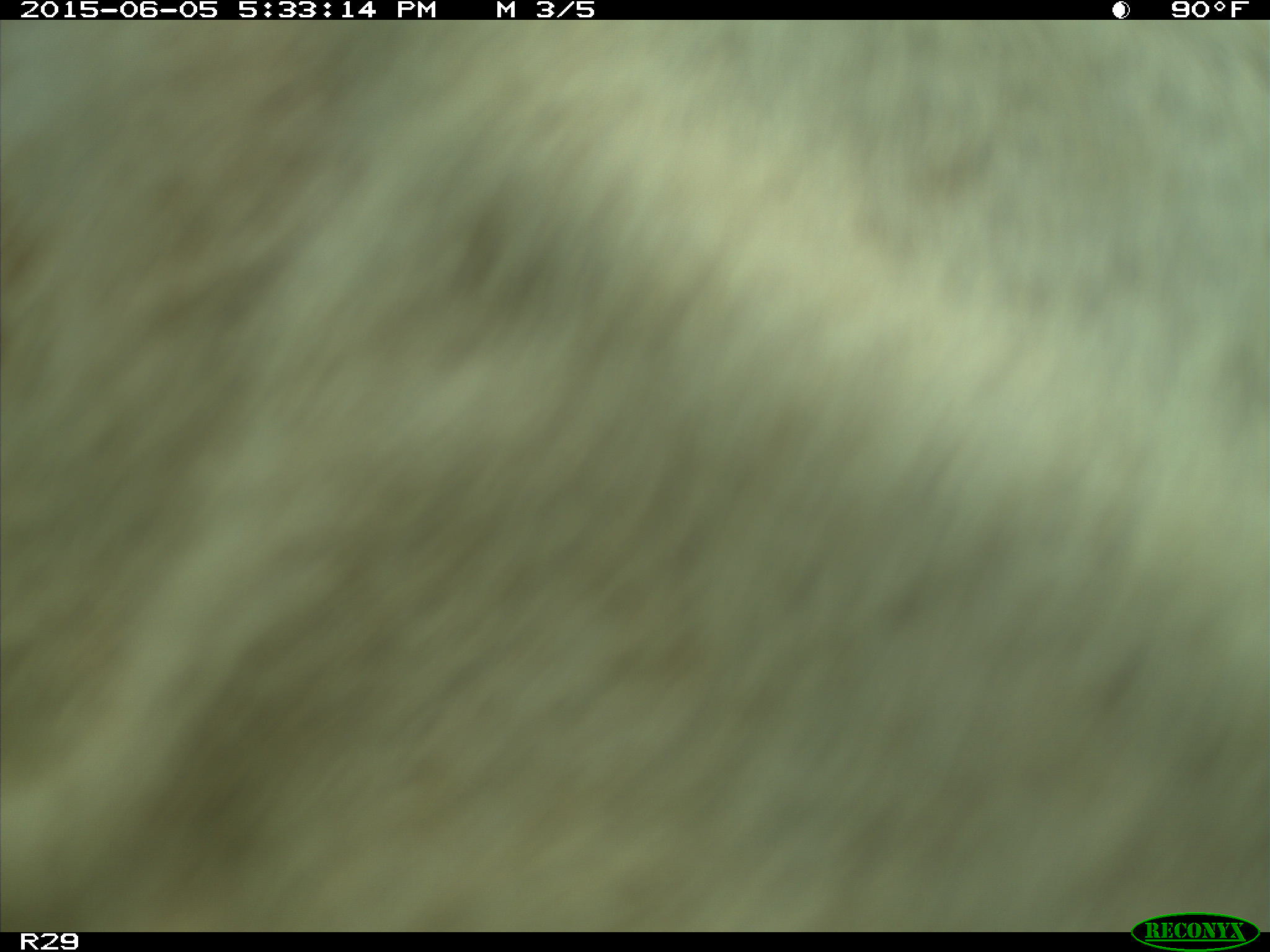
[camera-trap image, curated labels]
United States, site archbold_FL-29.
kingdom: Animalia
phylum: Chordata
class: Mammalia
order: Artiodactyla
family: Bovidae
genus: Bos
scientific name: Bos taurus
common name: domestic cow